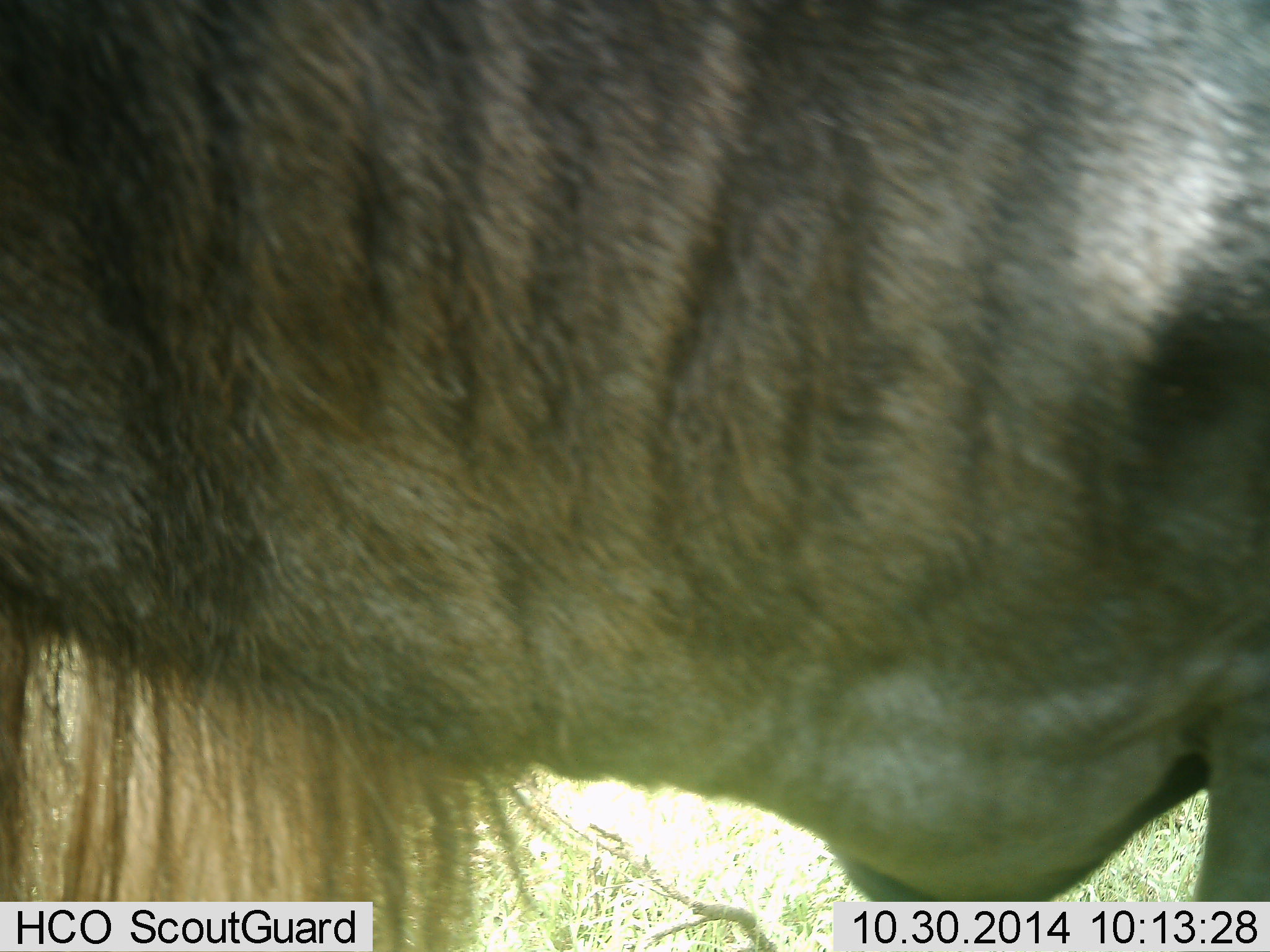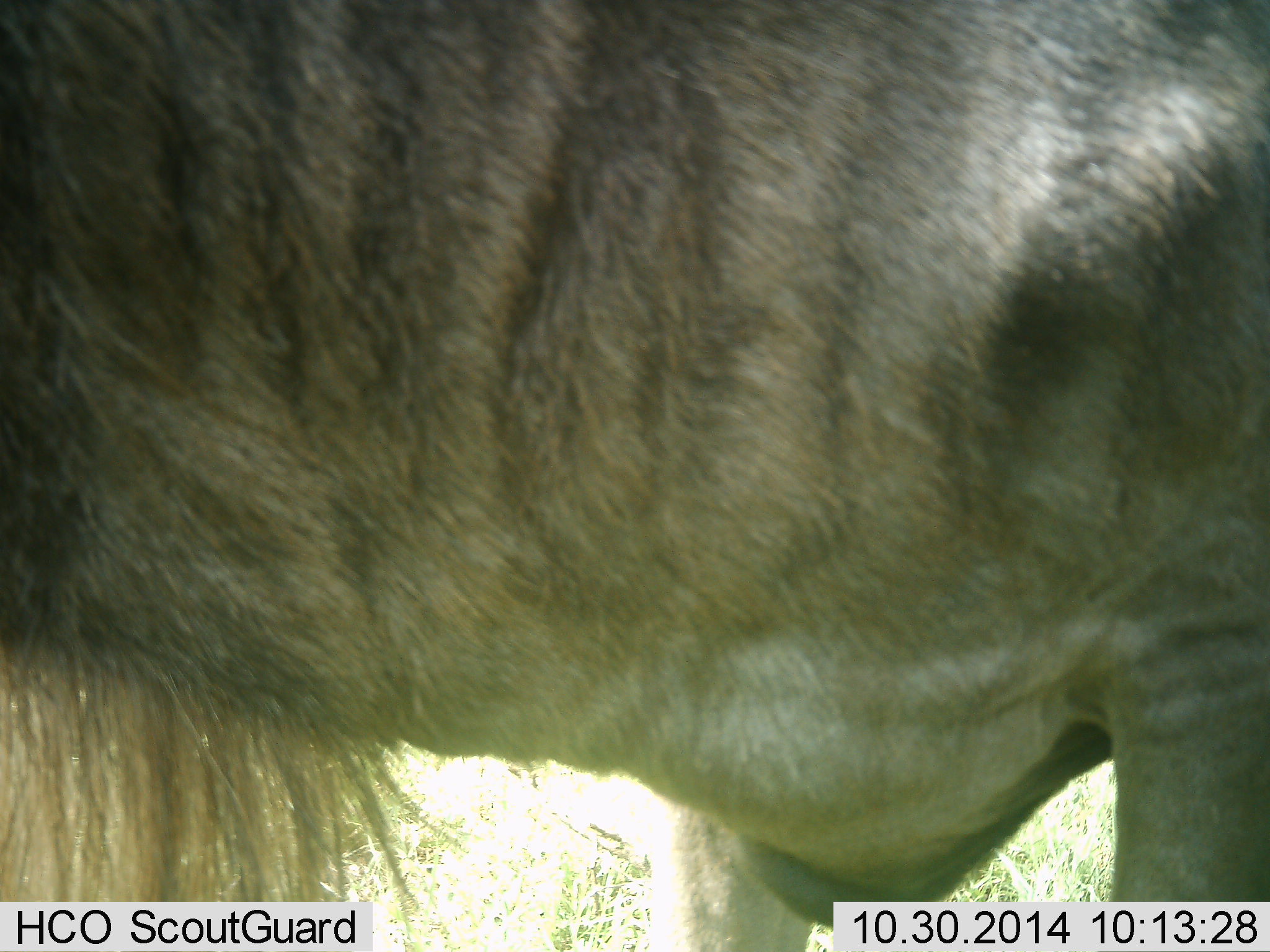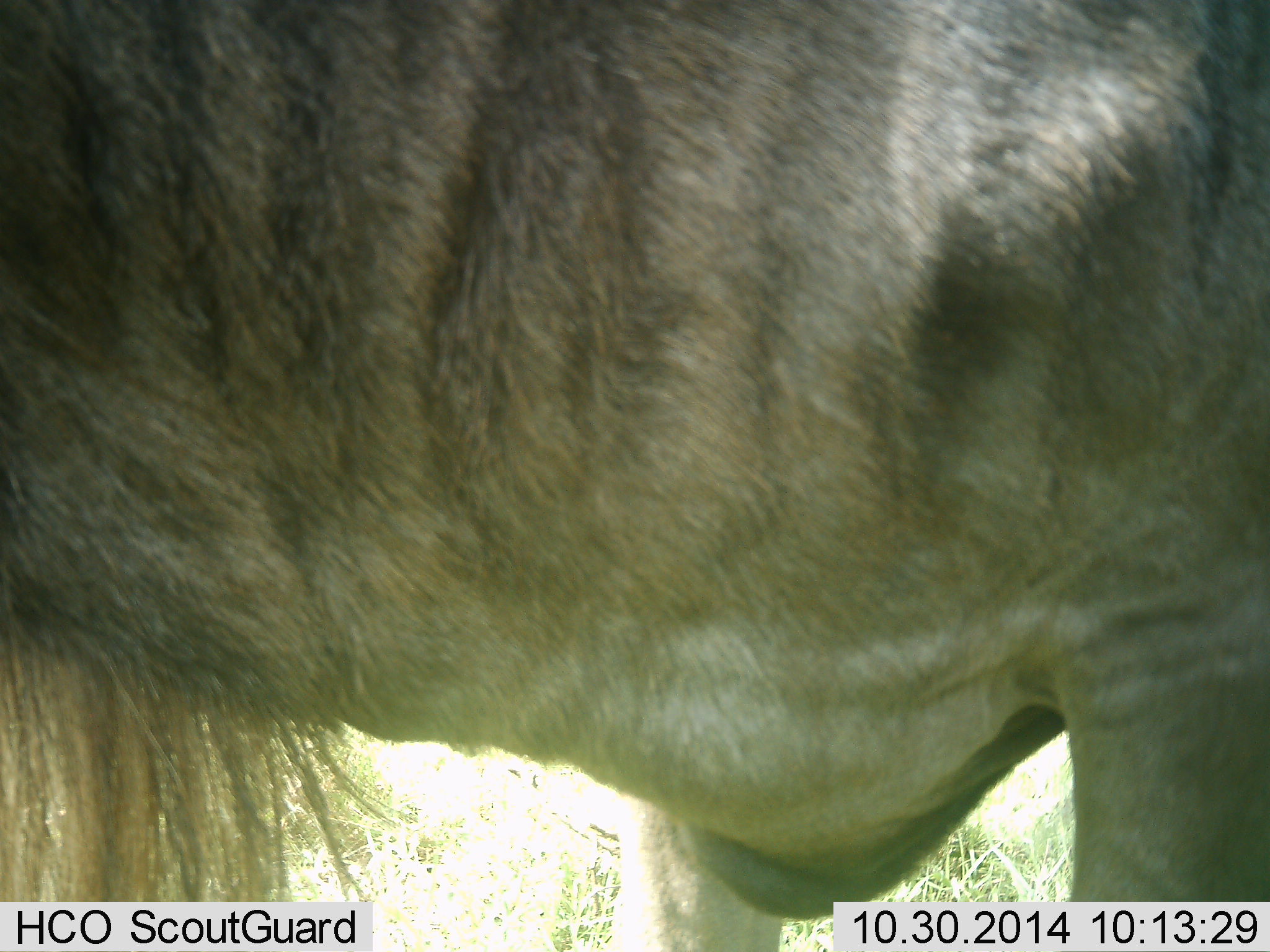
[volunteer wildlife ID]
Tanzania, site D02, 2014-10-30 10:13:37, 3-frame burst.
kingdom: Animalia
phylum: Chordata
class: Mammalia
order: Artiodactyla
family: Bovidae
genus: Connochaetes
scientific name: Connochaetes taurinus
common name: blue wildebeest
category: wildebeest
Wildebeest (blue wildebeest) (Connochaetes taurinus), count 1. Behavior (volunteer vote fractions): standing 70%, resting 0%, moving 30%, interacting 0%. Young present (vote fraction): 0%. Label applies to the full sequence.